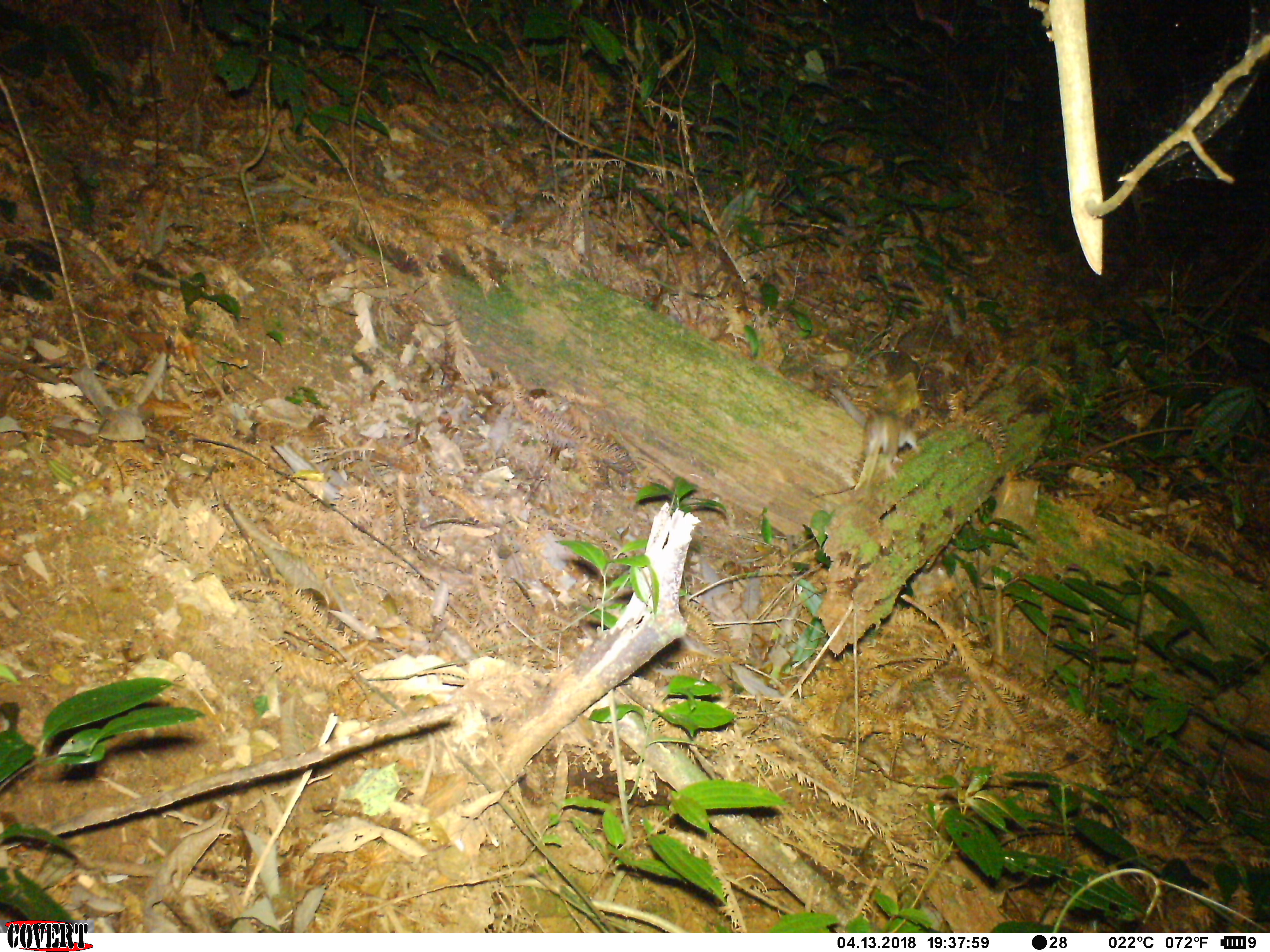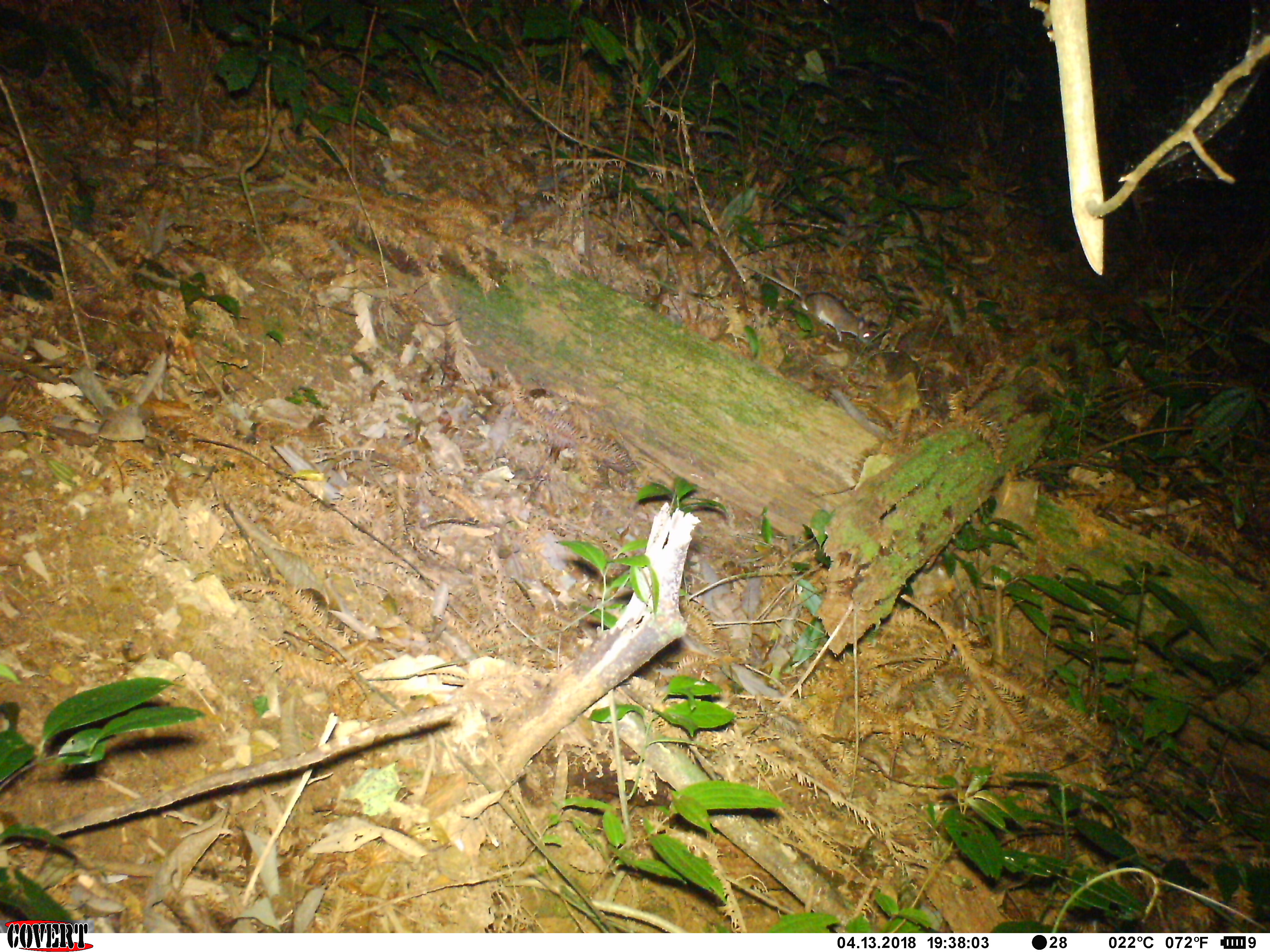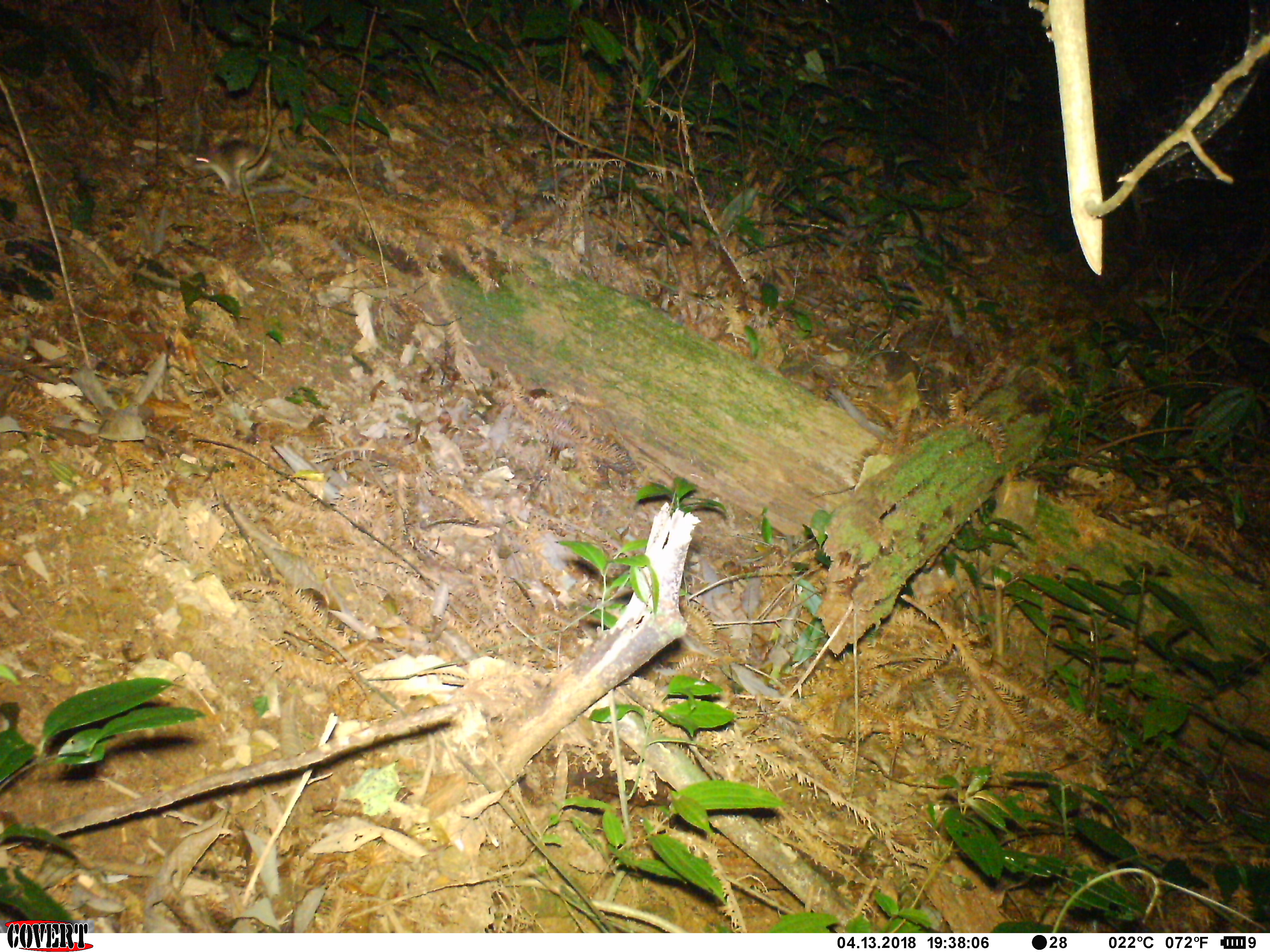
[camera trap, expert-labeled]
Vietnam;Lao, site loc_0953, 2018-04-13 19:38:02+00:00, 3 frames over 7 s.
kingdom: Animalia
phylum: Chordata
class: Mammalia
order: Rodentia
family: Muridae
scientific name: Muridae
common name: old-world mice and rats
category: unidentified murid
Unidentified murid (old-world mice and rats) (Muridae). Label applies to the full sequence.